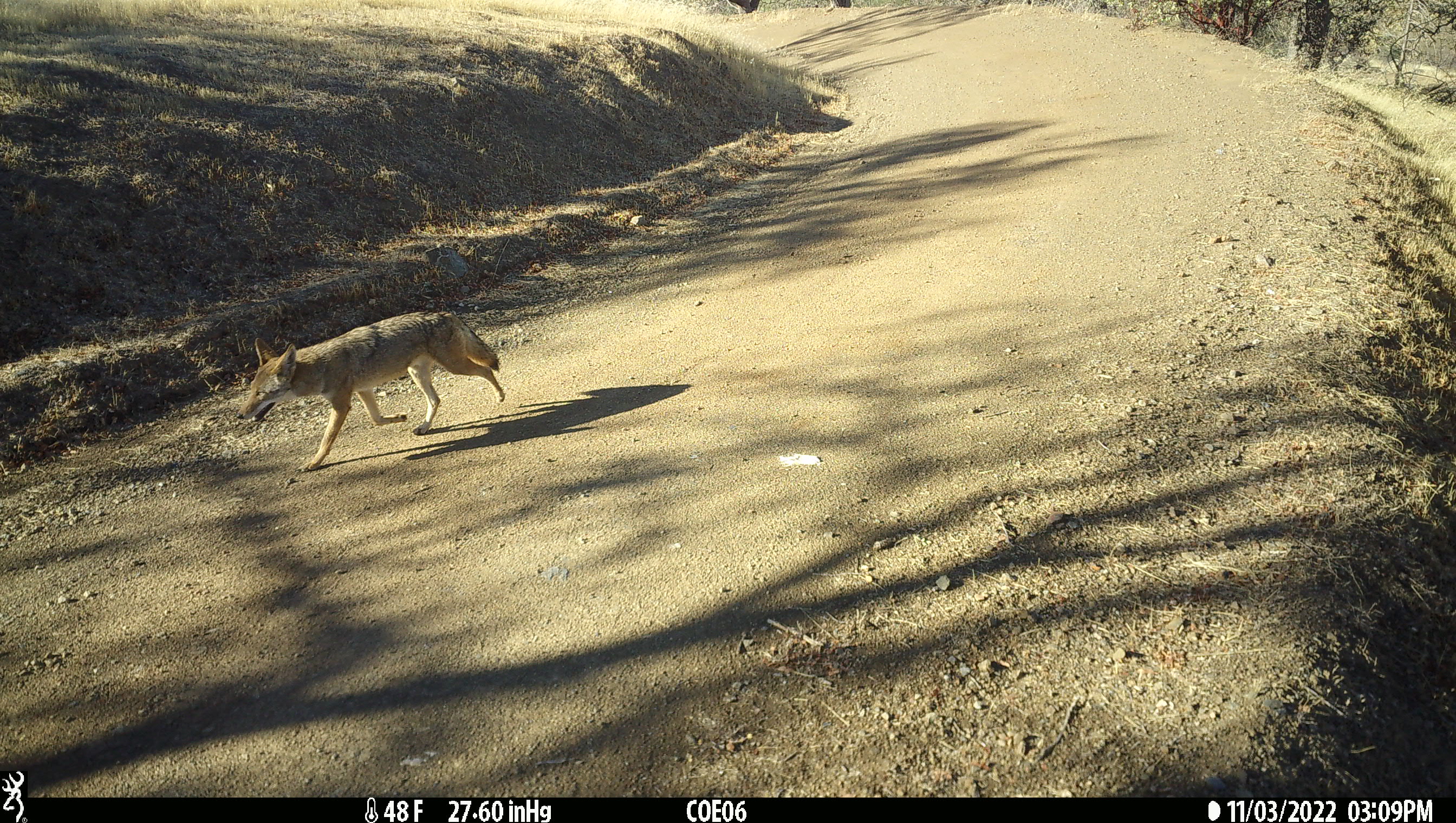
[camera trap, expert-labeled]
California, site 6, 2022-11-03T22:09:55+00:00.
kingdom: Animalia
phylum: Chordata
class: Mammalia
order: Carnivora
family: Canidae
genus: Canis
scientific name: Canis latrans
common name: coyote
Coyote (Canis latrans).